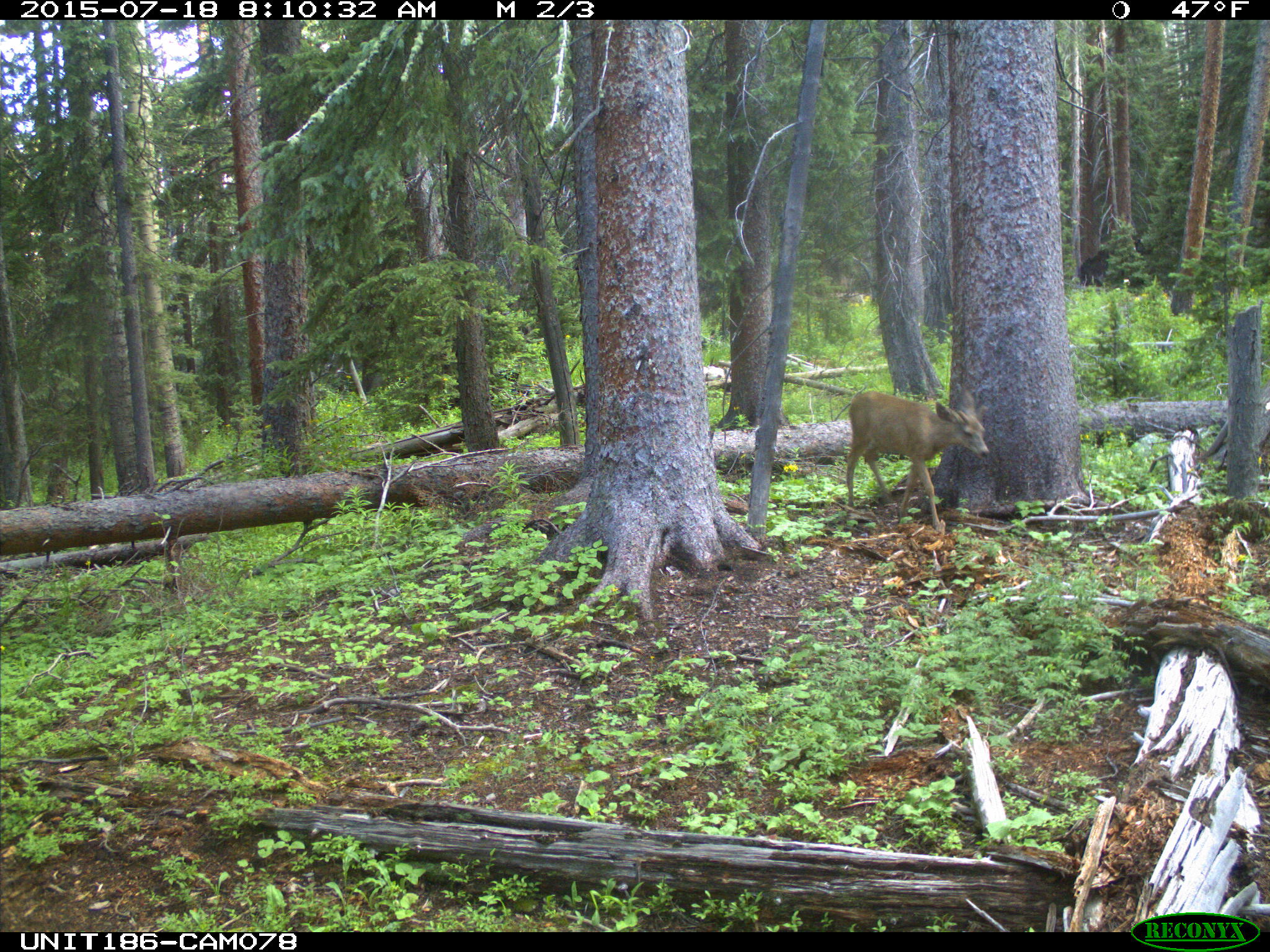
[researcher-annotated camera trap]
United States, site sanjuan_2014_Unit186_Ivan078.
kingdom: Animalia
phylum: Chordata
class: Mammalia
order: Artiodactyla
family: Cervidae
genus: Odocoileus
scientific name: Odocoileus hemionus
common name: mule deer